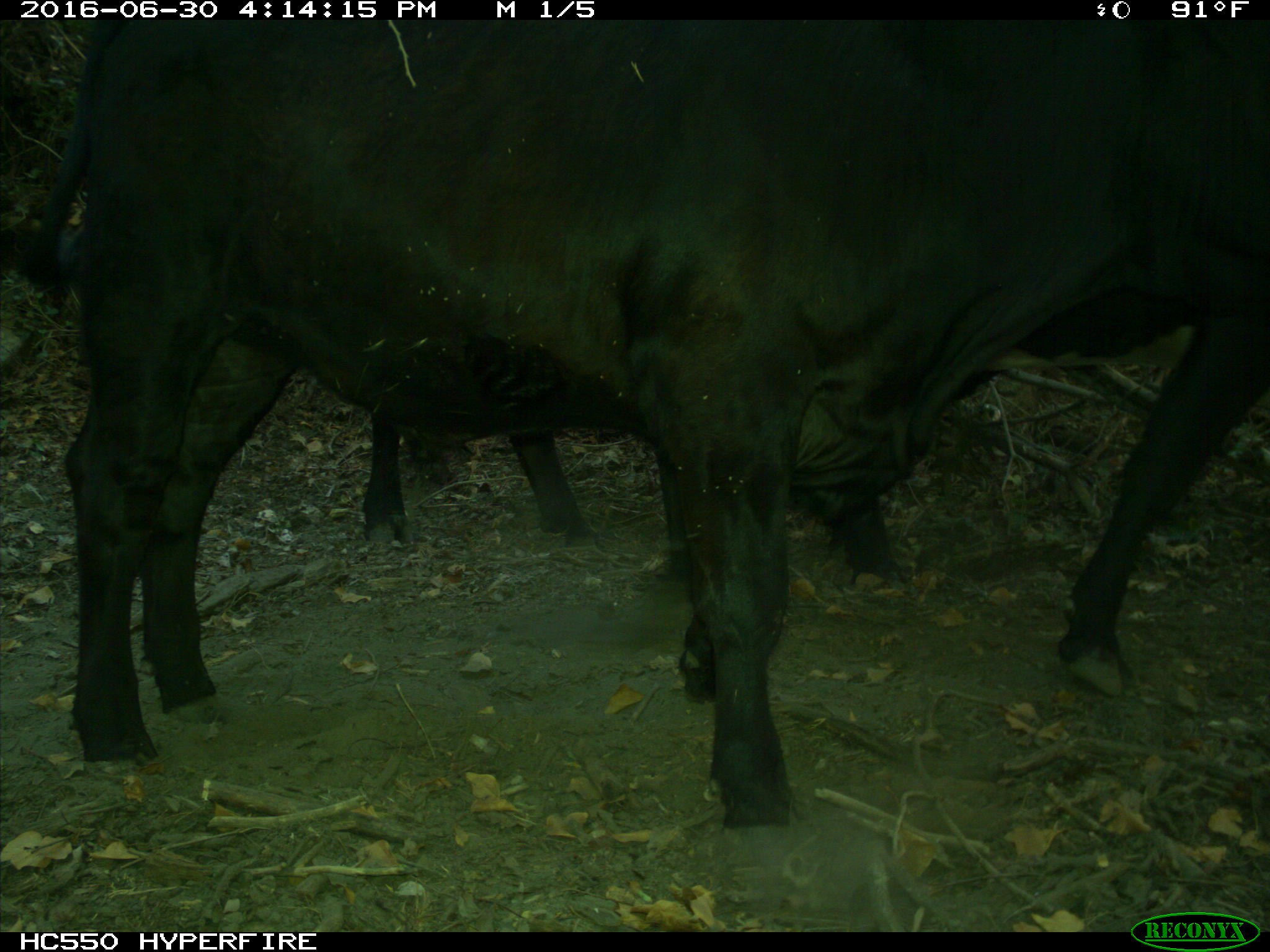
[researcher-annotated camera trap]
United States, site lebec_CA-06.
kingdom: Animalia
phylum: Chordata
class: Mammalia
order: Artiodactyla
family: Bovidae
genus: Bos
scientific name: Bos taurus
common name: domestic cow